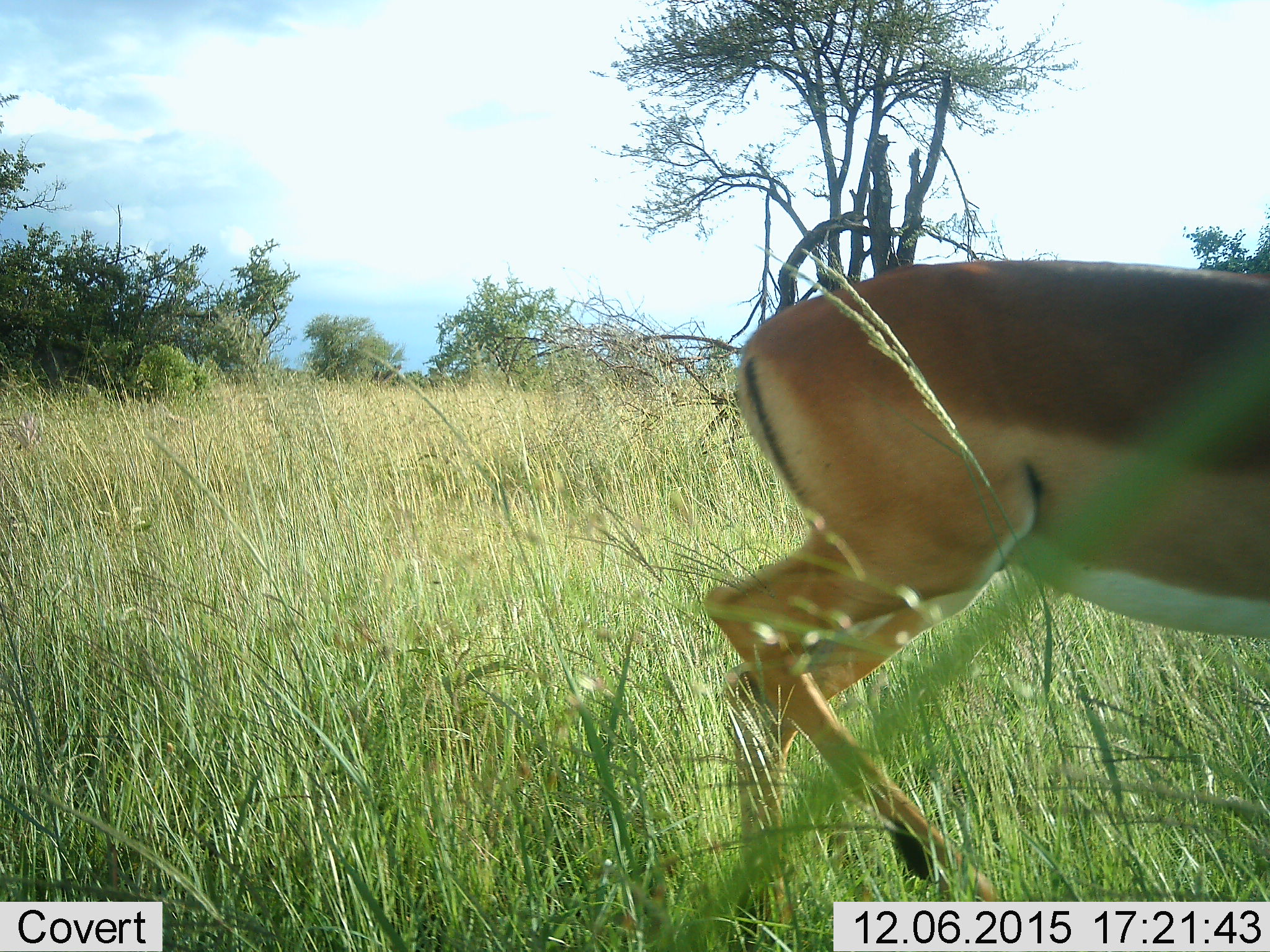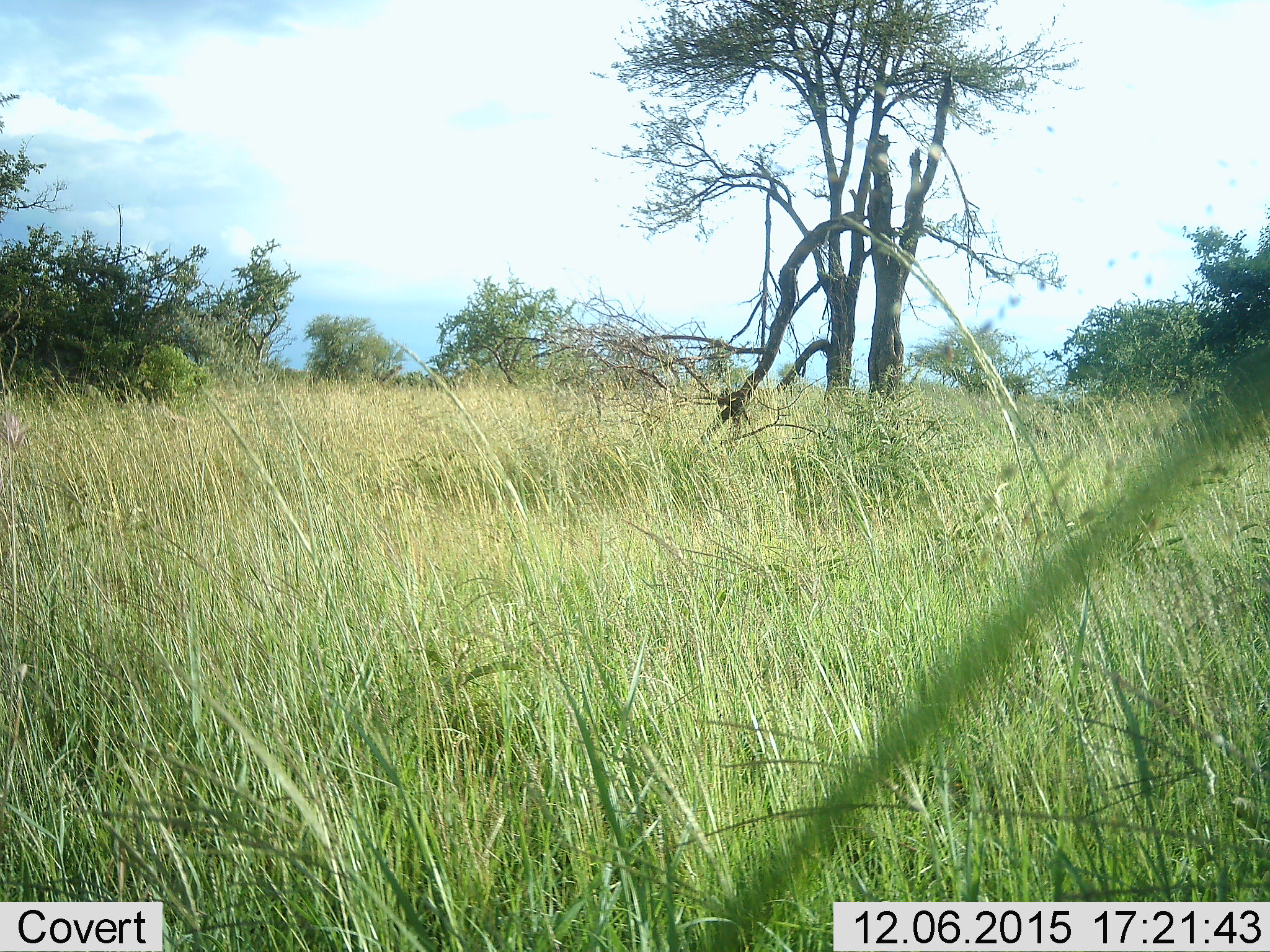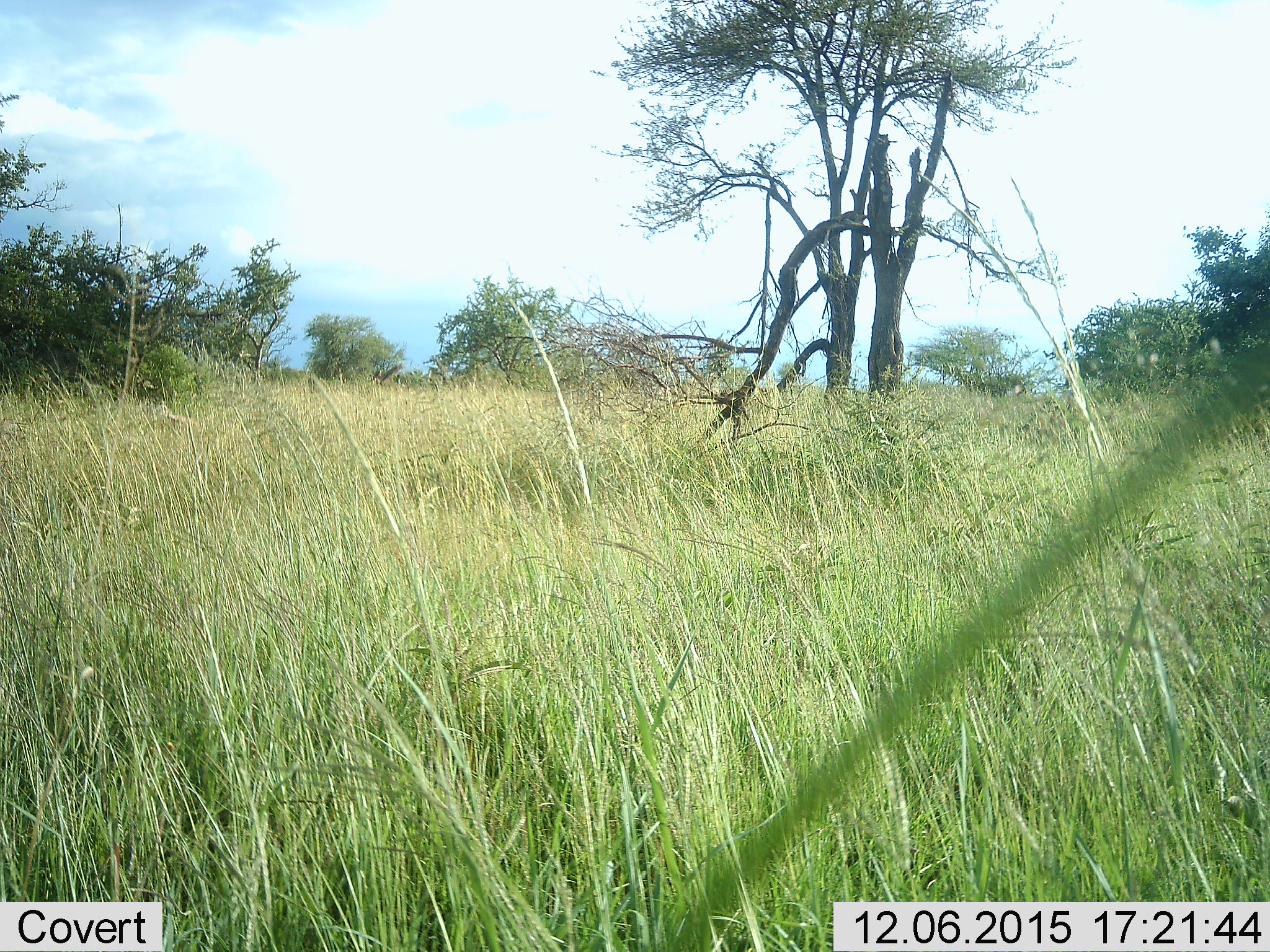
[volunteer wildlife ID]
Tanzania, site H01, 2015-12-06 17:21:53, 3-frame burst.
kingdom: Animalia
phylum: Chordata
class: Mammalia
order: Artiodactyla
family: Bovidae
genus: Nanger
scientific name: Nanger granti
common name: grant's gazelle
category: gazellegrants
Gazellegrants (grant's gazelle) (Nanger granti), count 1. Behavior (volunteer vote fractions): standing 0%, resting 0%, moving 100%, interacting 0%. Young present (vote fraction): 0%. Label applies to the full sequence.